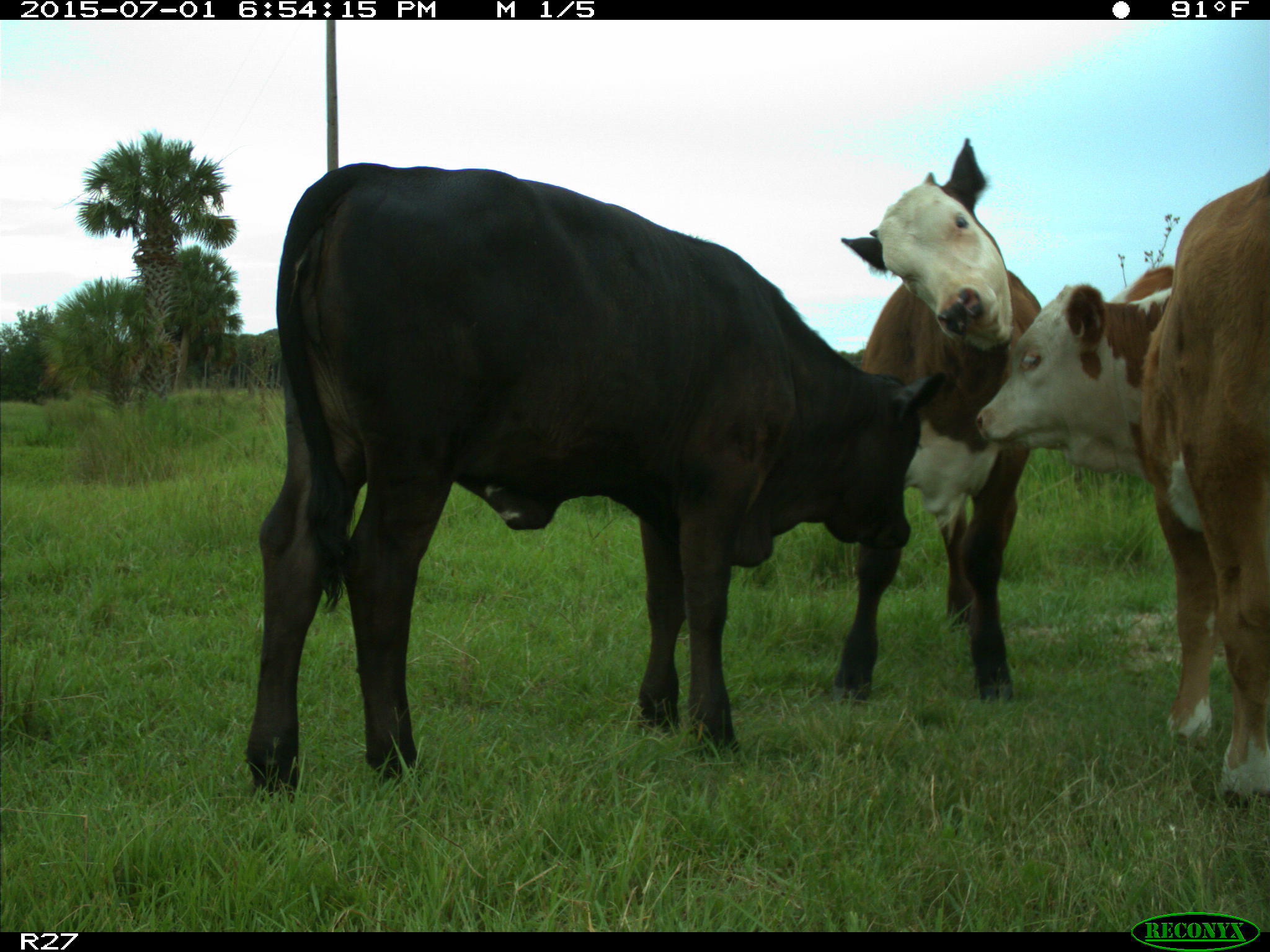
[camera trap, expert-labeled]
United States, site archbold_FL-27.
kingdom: Animalia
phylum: Chordata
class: Mammalia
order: Artiodactyla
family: Bovidae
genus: Bos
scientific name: Bos taurus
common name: domestic cow